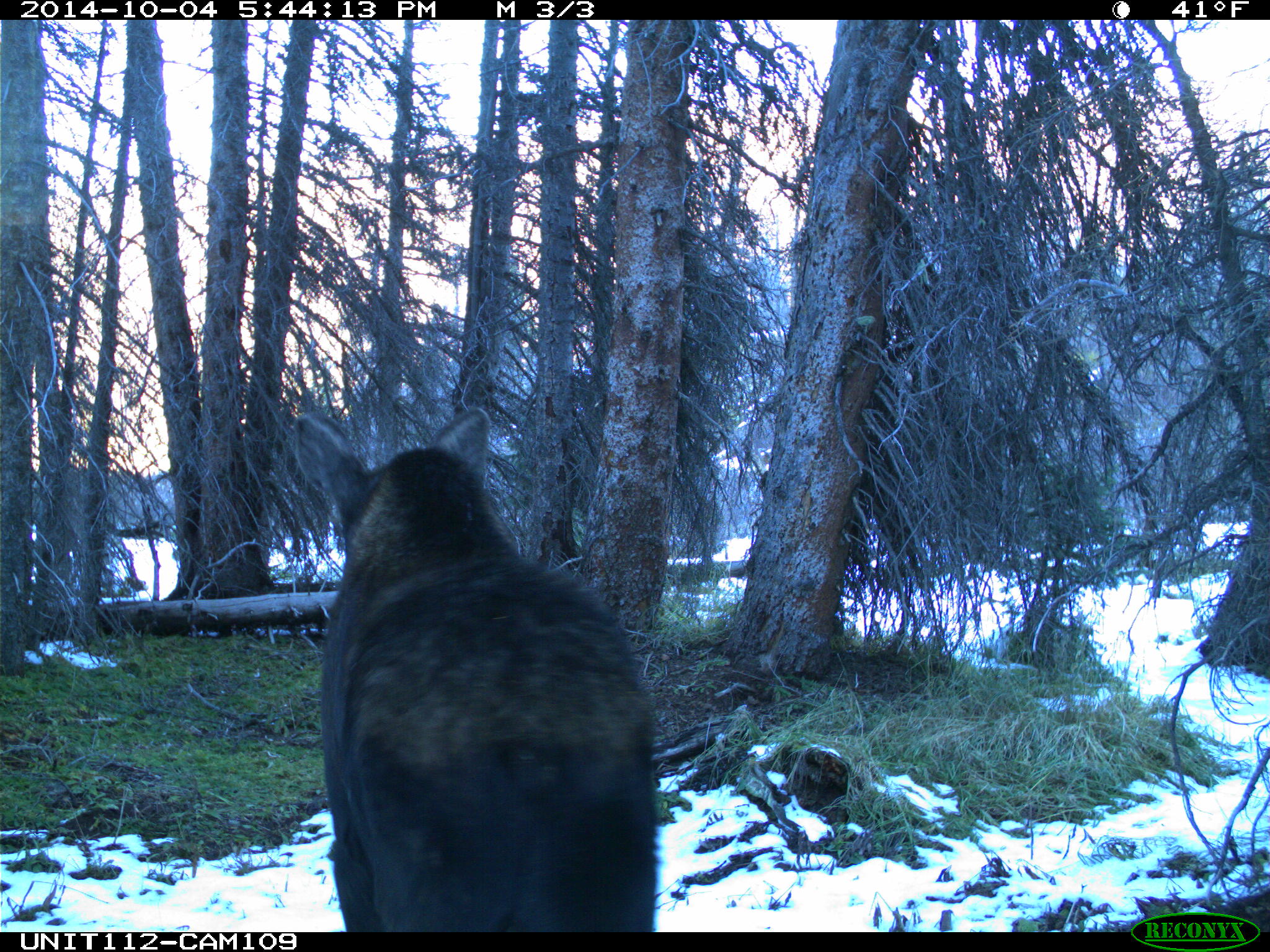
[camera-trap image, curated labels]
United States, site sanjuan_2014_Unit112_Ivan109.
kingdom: Animalia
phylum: Chordata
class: Mammalia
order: Artiodactyla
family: Cervidae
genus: Alces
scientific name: Alces alces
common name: moose